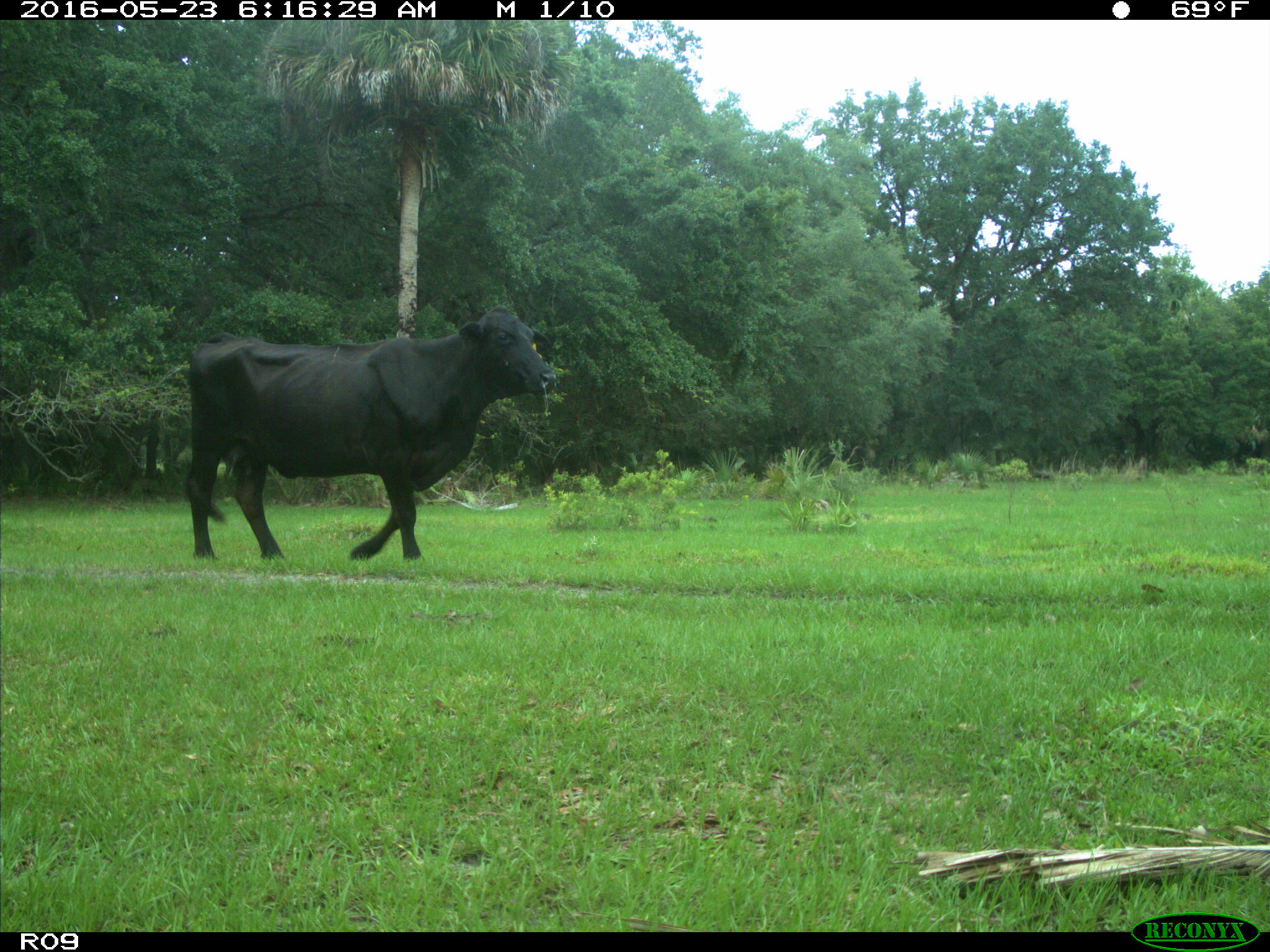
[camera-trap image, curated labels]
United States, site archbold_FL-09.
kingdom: Animalia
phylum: Chordata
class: Mammalia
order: Artiodactyla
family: Bovidae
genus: Bos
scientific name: Bos taurus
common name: domestic cow